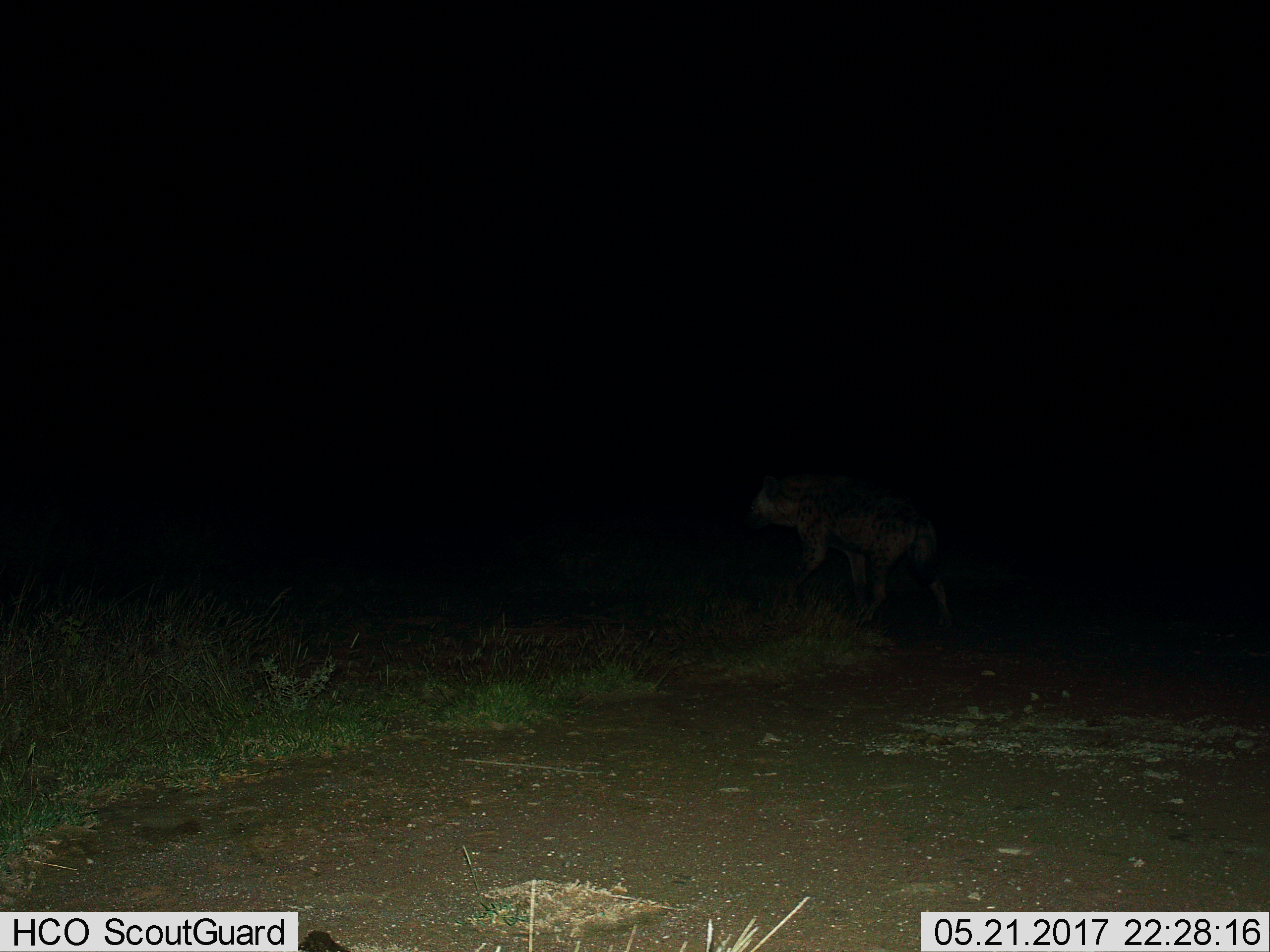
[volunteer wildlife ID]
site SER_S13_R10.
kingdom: Animalia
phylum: Chordata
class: Mammalia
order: Carnivora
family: Hyaenidae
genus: Crocuta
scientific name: Crocuta crocuta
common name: spotted hyena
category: hyenaspotted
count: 1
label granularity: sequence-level